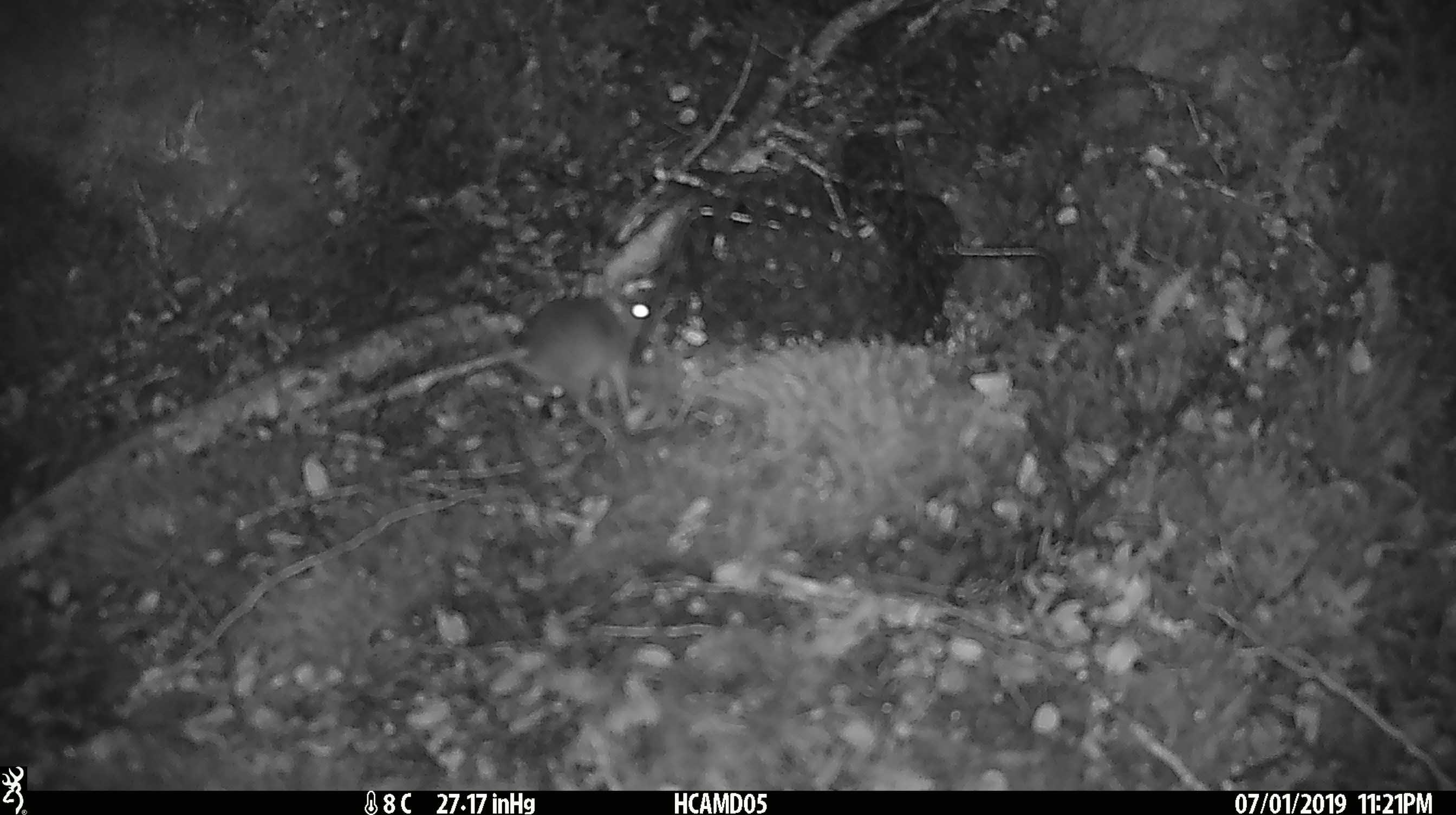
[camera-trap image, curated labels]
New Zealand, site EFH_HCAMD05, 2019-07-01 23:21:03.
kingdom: Animalia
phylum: Chordata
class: Mammalia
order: Rodentia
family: Muridae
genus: Mus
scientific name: Mus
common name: mouse